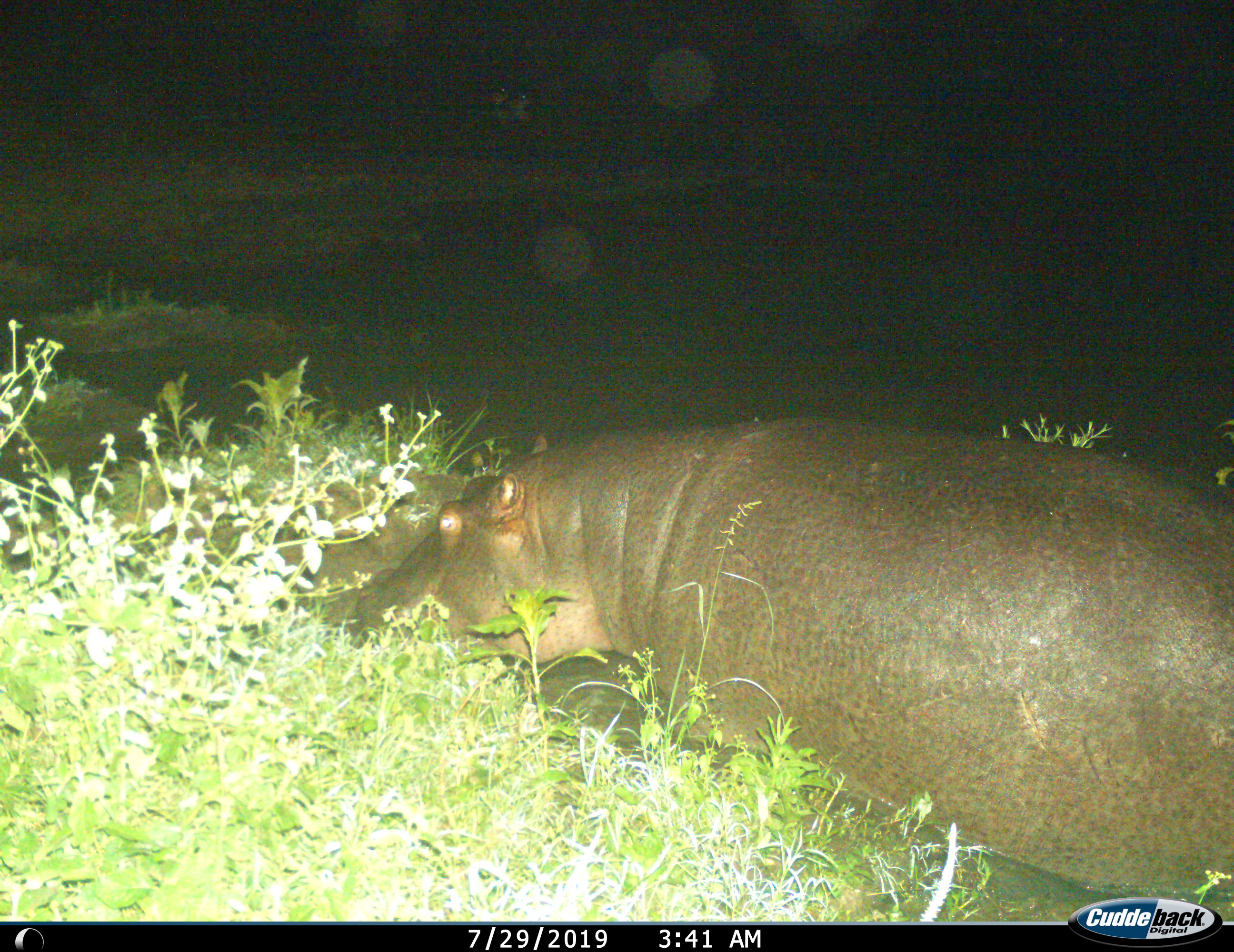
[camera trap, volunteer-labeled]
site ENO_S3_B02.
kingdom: Animalia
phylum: Chordata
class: Mammalia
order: Artiodactyla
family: Hippopotamidae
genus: Hippopotamus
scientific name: Hippopotamus amphibius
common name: hippopotamus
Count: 1.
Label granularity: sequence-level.